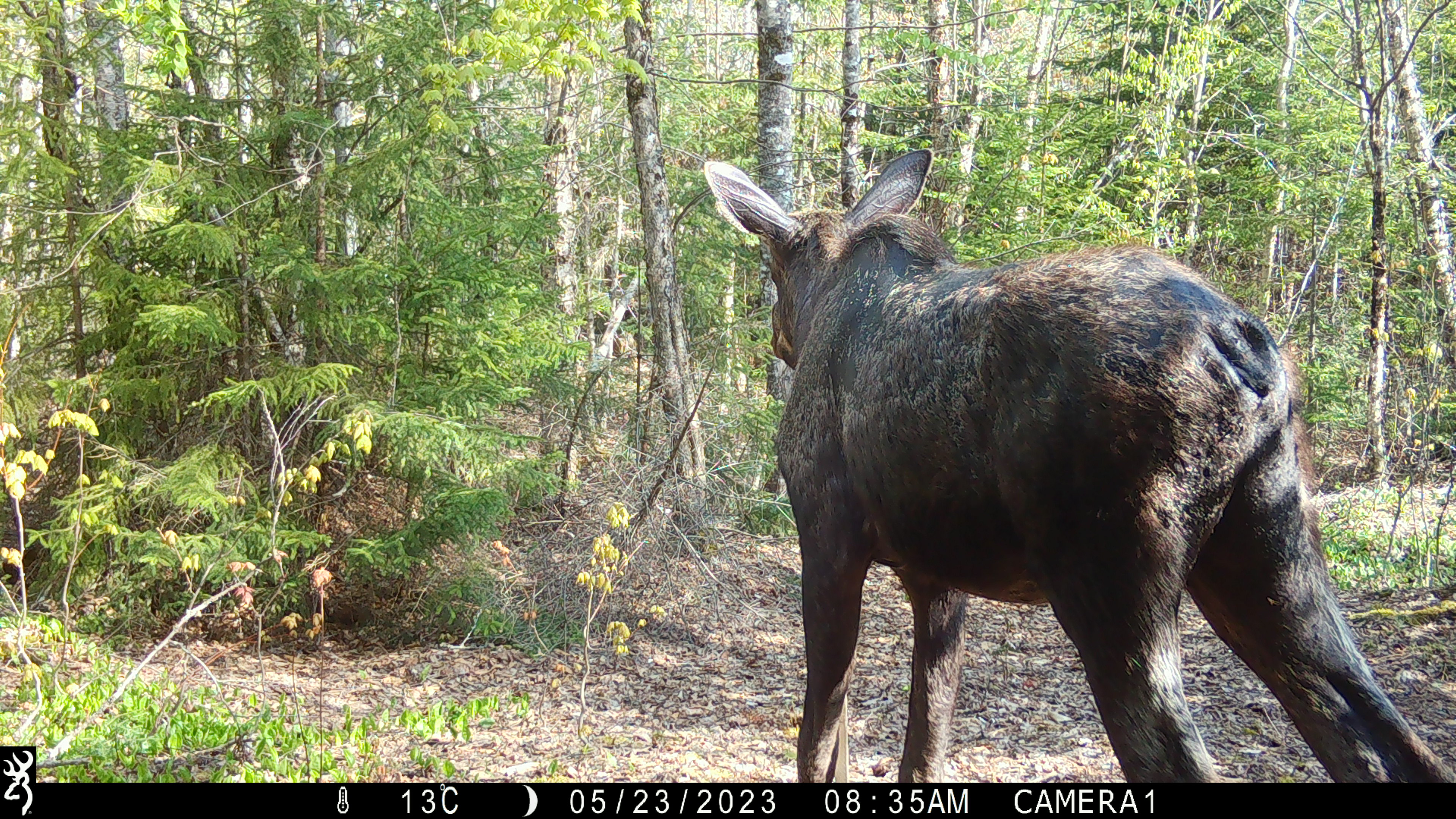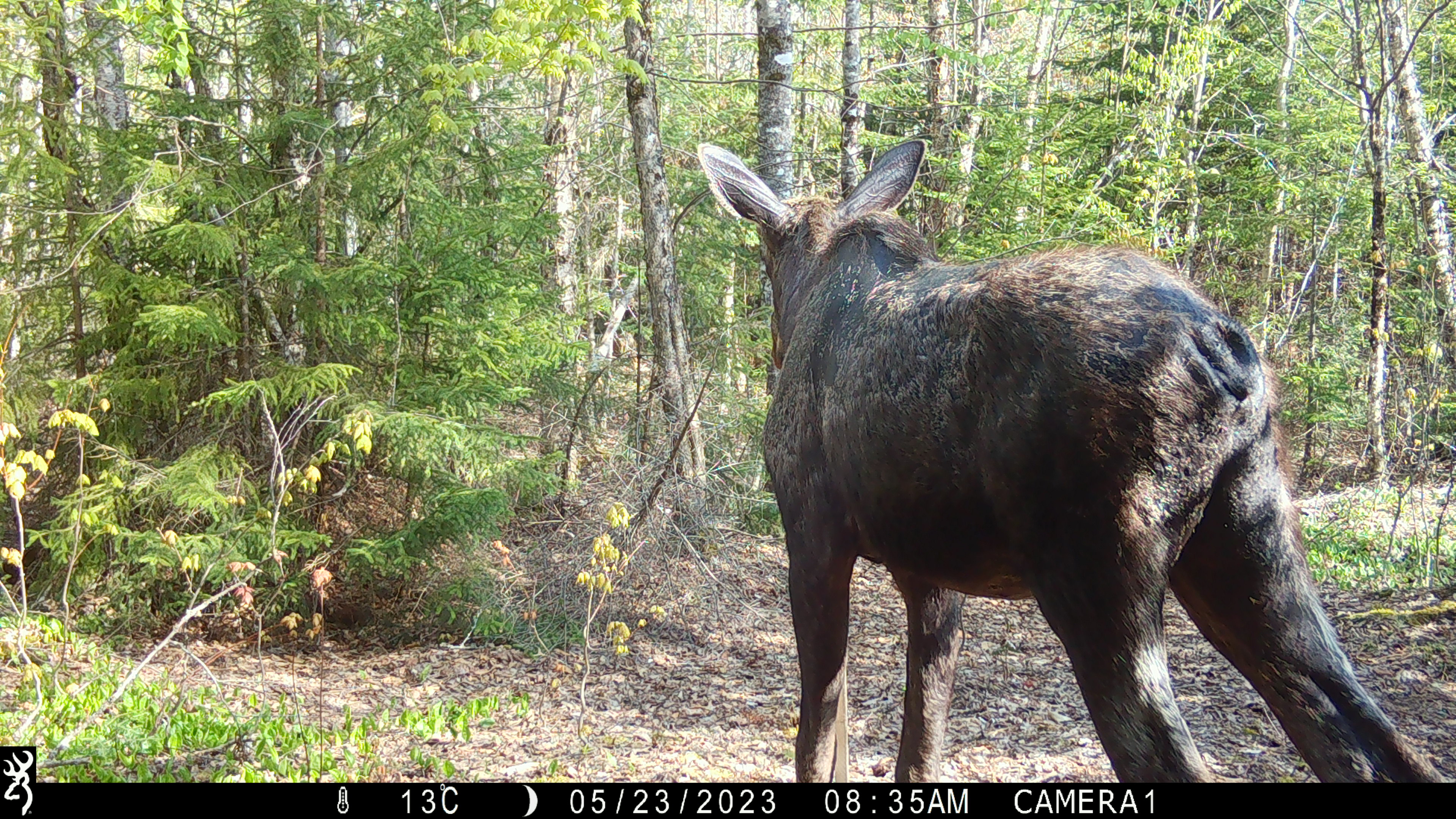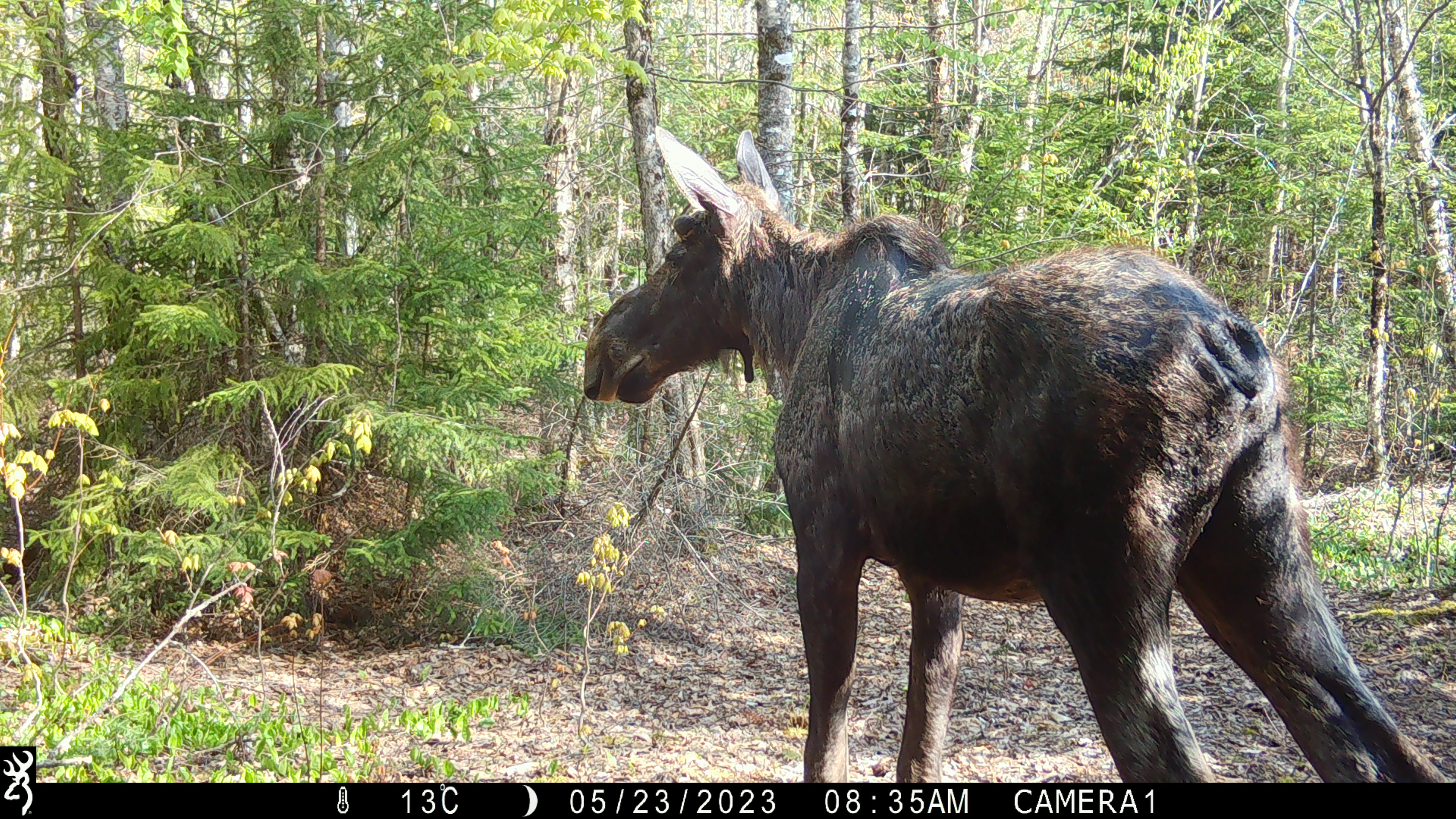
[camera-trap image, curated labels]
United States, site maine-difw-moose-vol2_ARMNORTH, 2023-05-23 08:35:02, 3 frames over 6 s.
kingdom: Animalia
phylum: Chordata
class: Mammalia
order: Artiodactyla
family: Cervidae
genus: Alces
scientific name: Alces alces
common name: moose